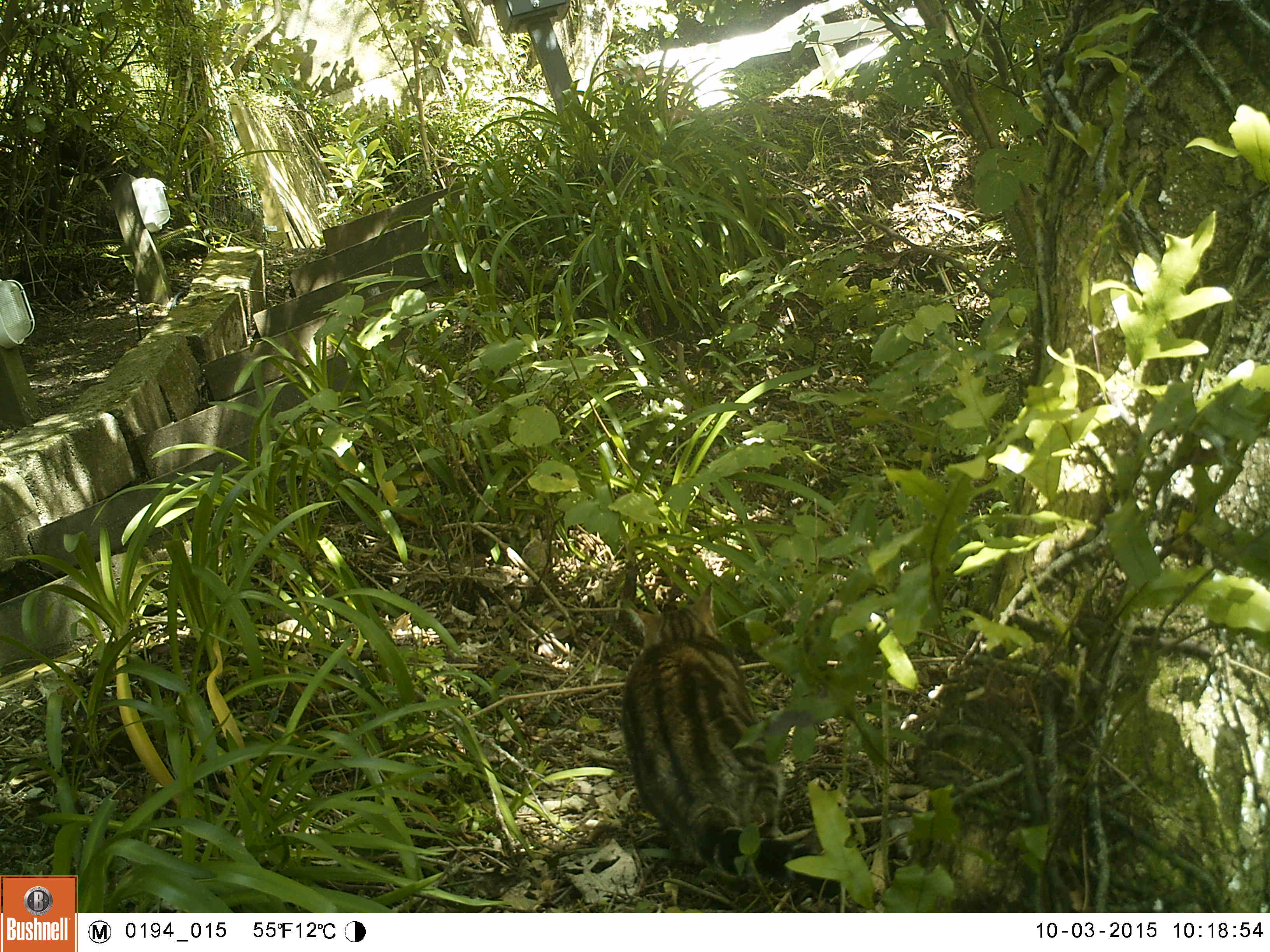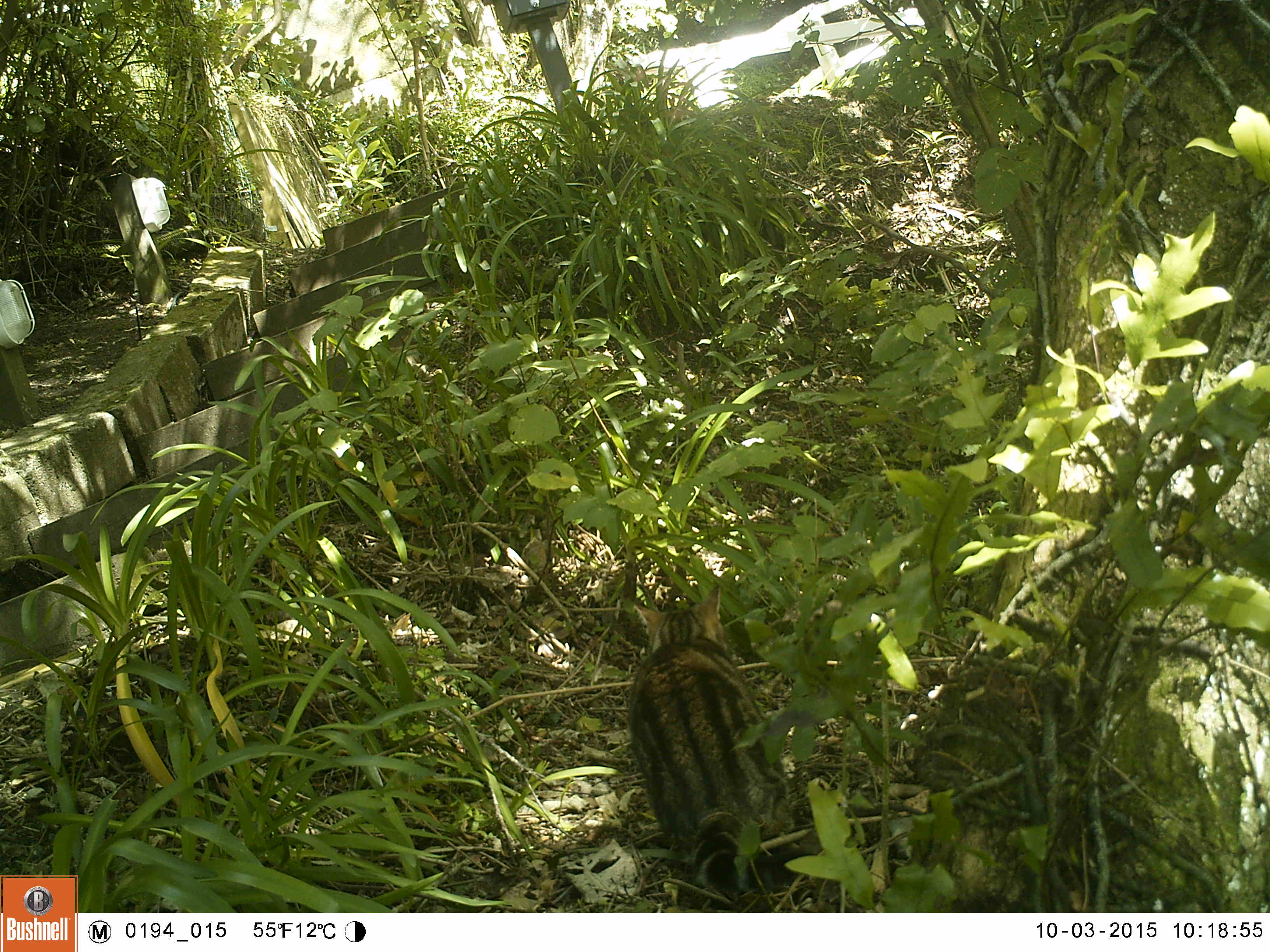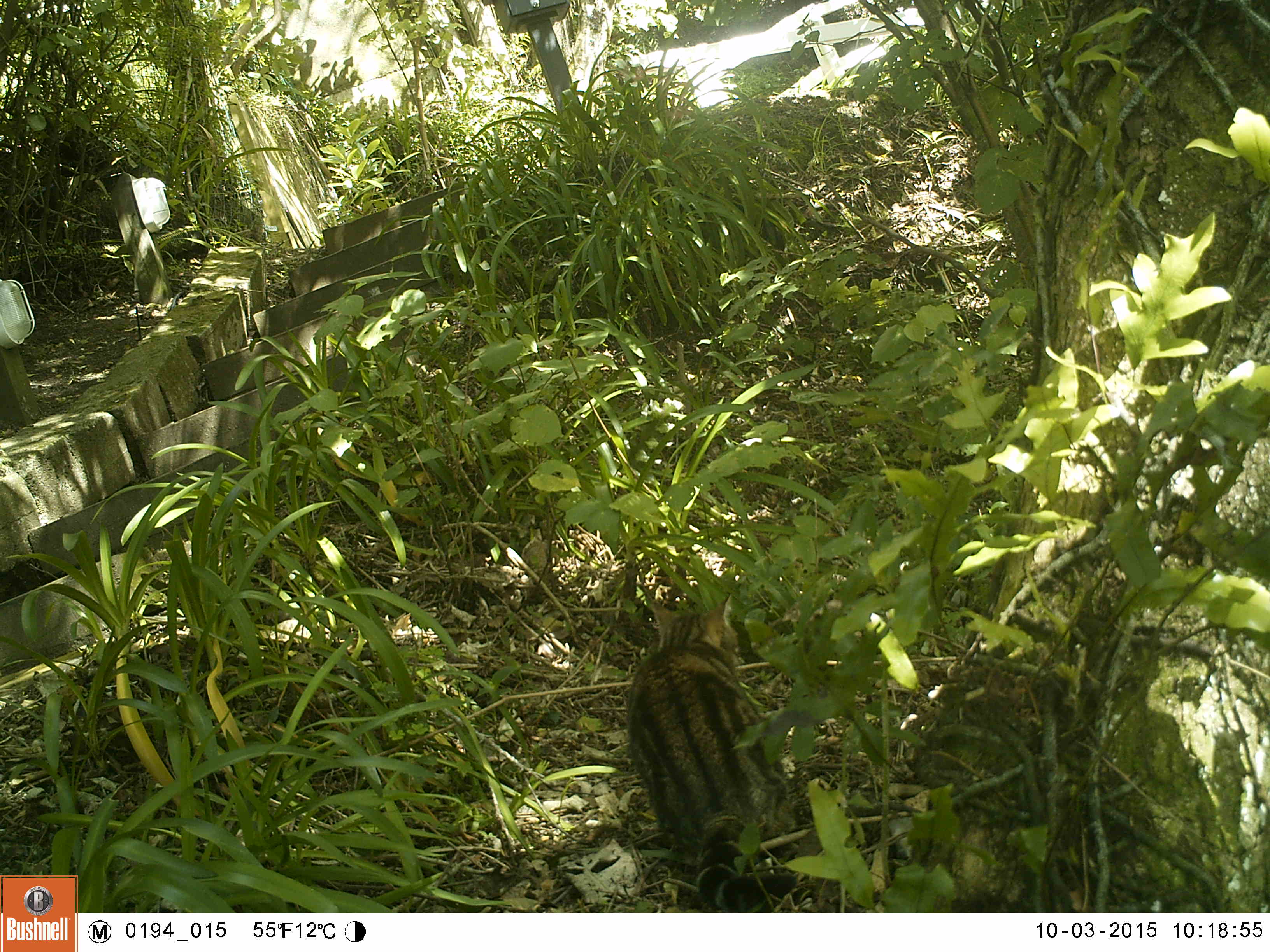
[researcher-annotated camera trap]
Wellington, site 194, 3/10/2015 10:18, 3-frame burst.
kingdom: Animalia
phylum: Chordata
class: Mammalia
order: Carnivora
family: Felidae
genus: Felis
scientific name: Felis catus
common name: cat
Cat (Felis catus).